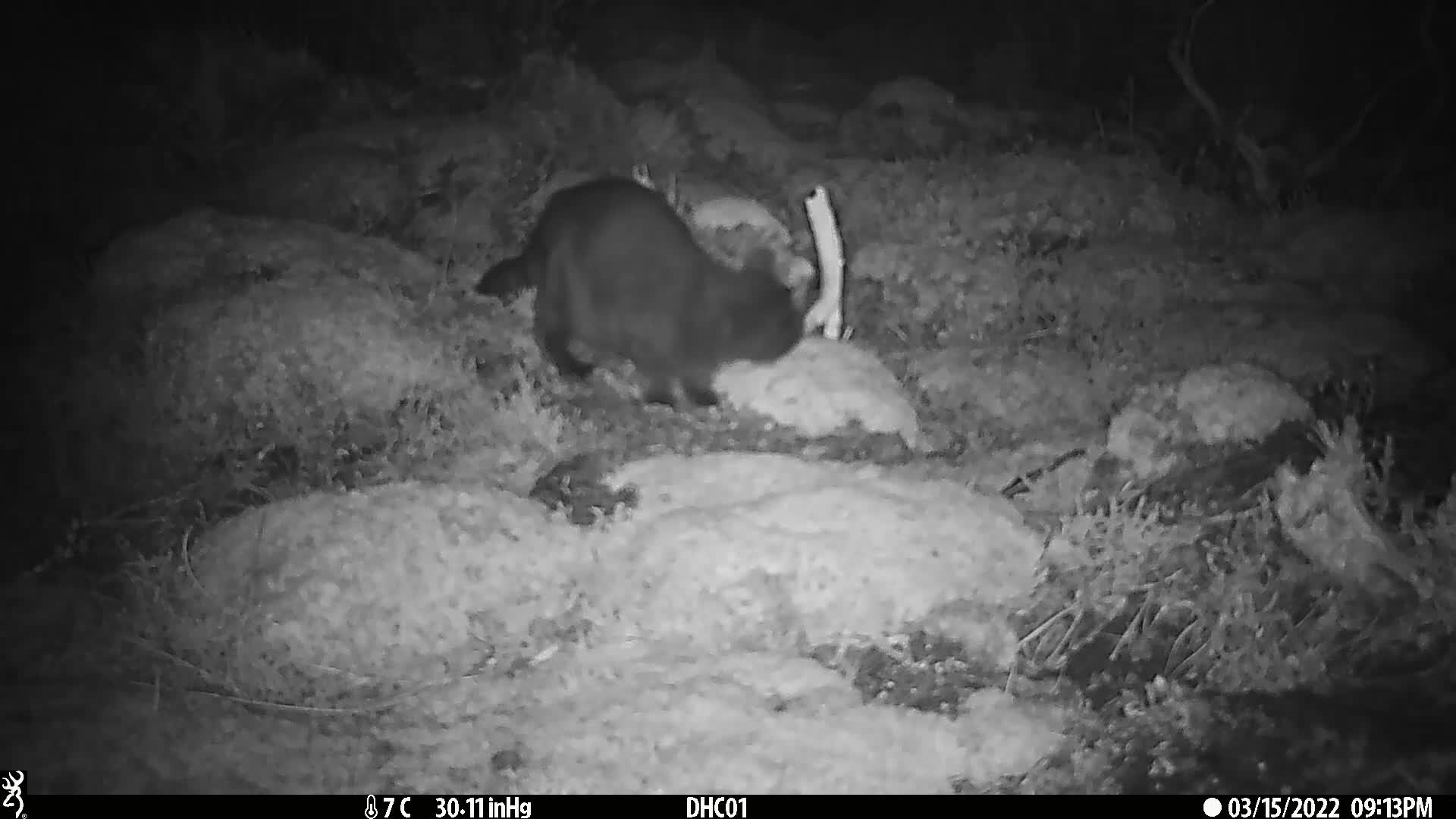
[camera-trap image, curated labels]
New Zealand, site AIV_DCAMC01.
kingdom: Animalia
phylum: Chordata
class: Mammalia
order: Carnivora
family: Felidae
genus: Felis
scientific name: Felis catus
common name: domestic cat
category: cat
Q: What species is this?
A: Cat (domestic cat) (Felis catus).